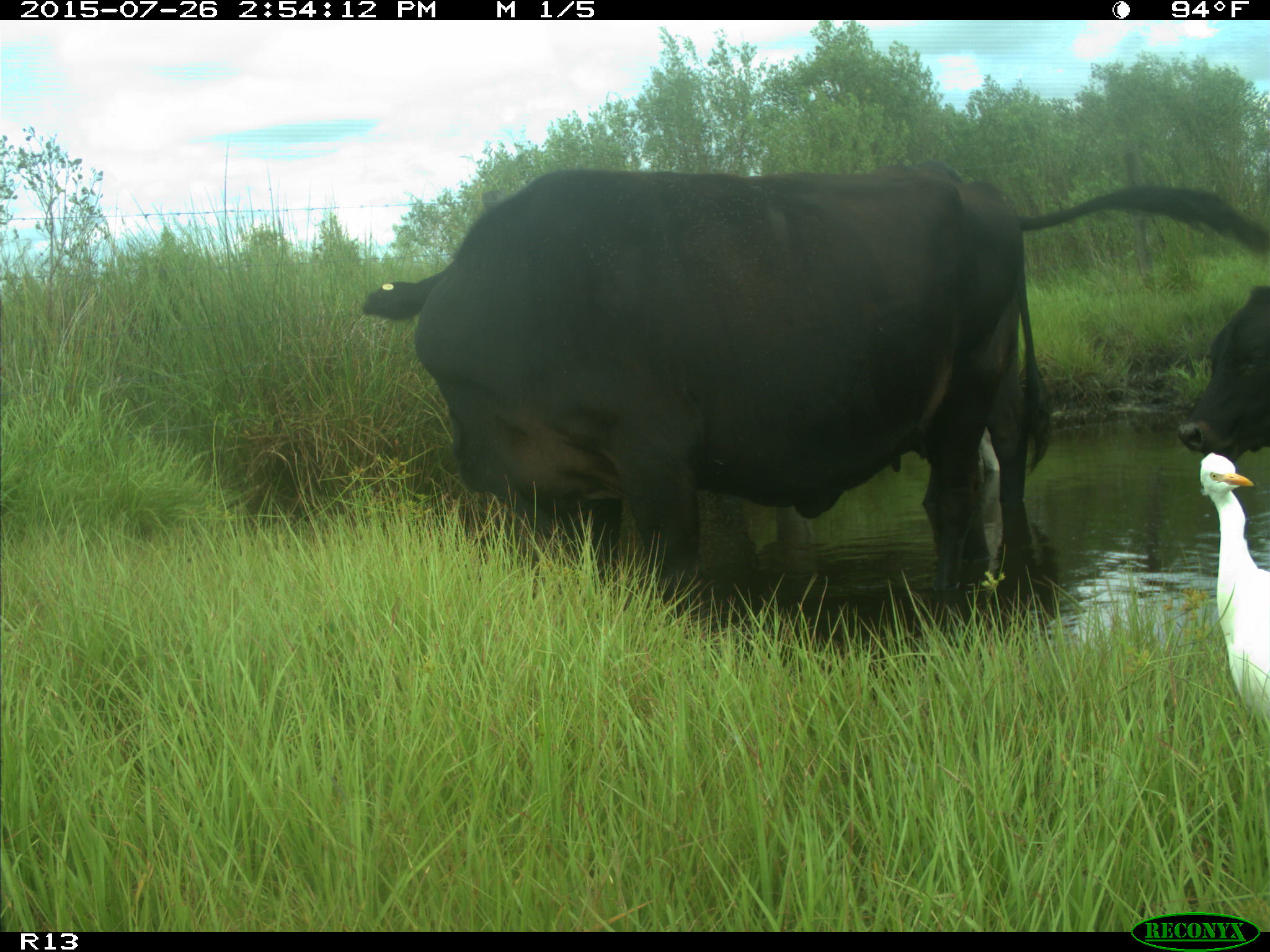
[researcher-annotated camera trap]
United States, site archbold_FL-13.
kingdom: Animalia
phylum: Chordata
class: Mammalia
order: Artiodactyla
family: Bovidae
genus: Bos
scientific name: Bos taurus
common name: domestic cow